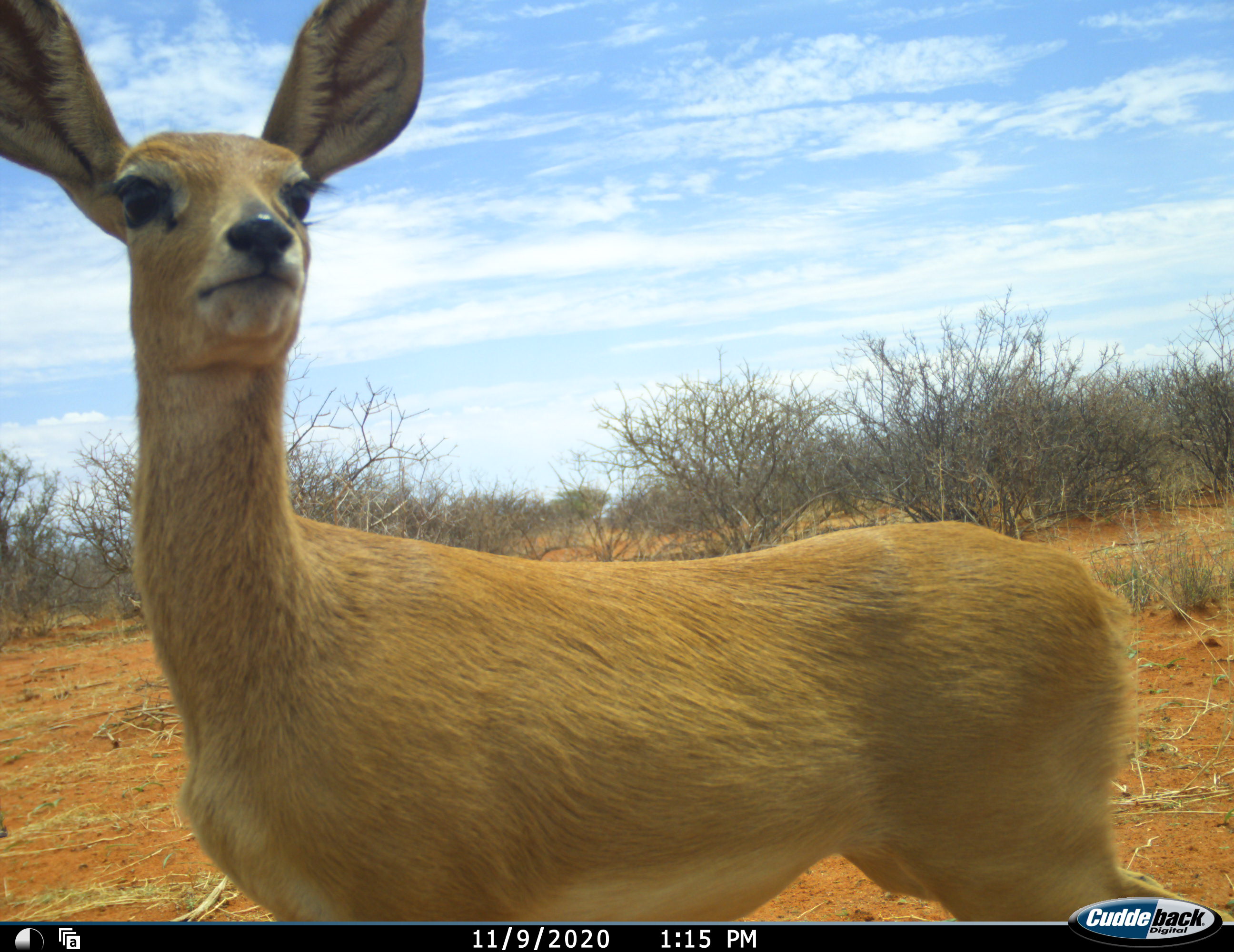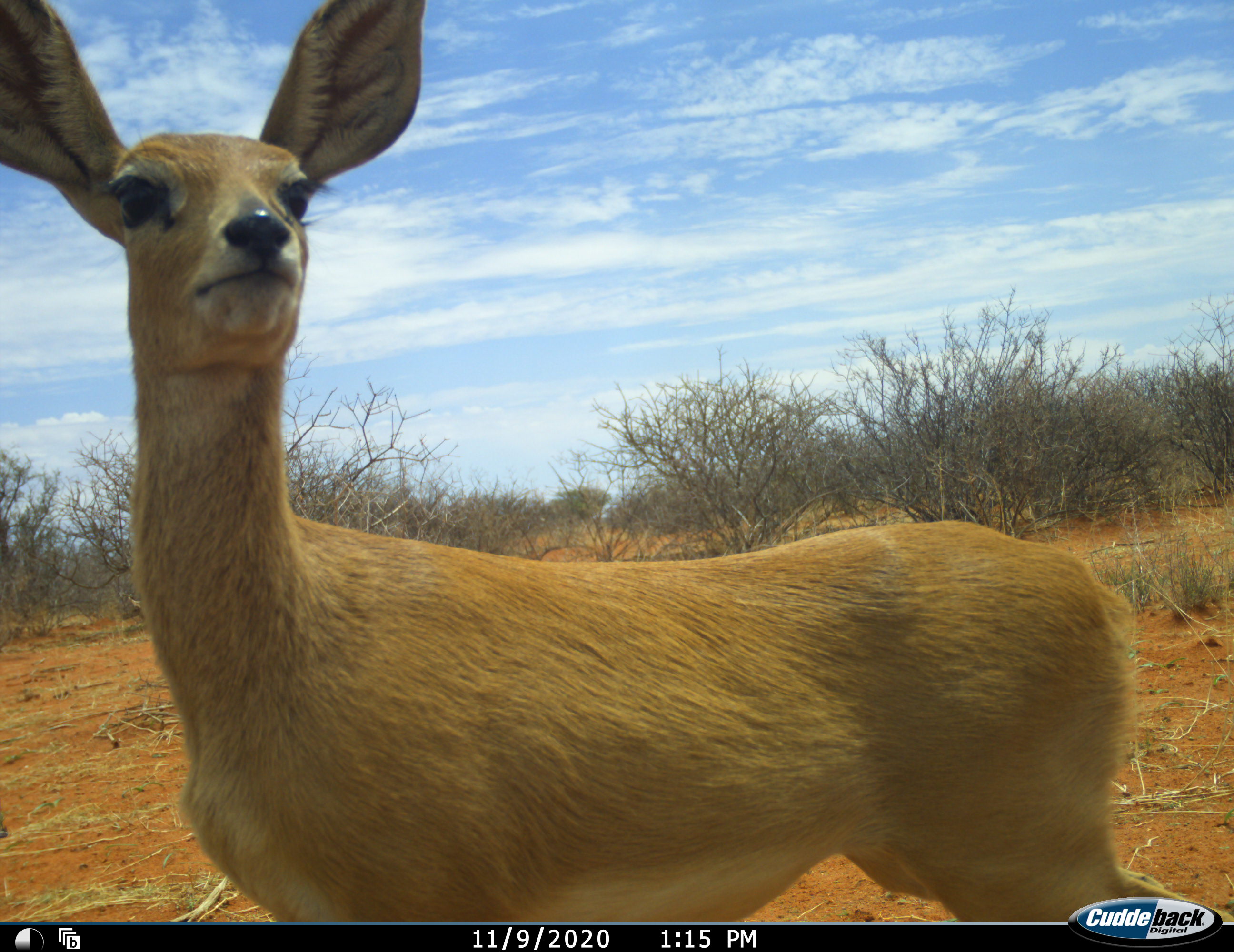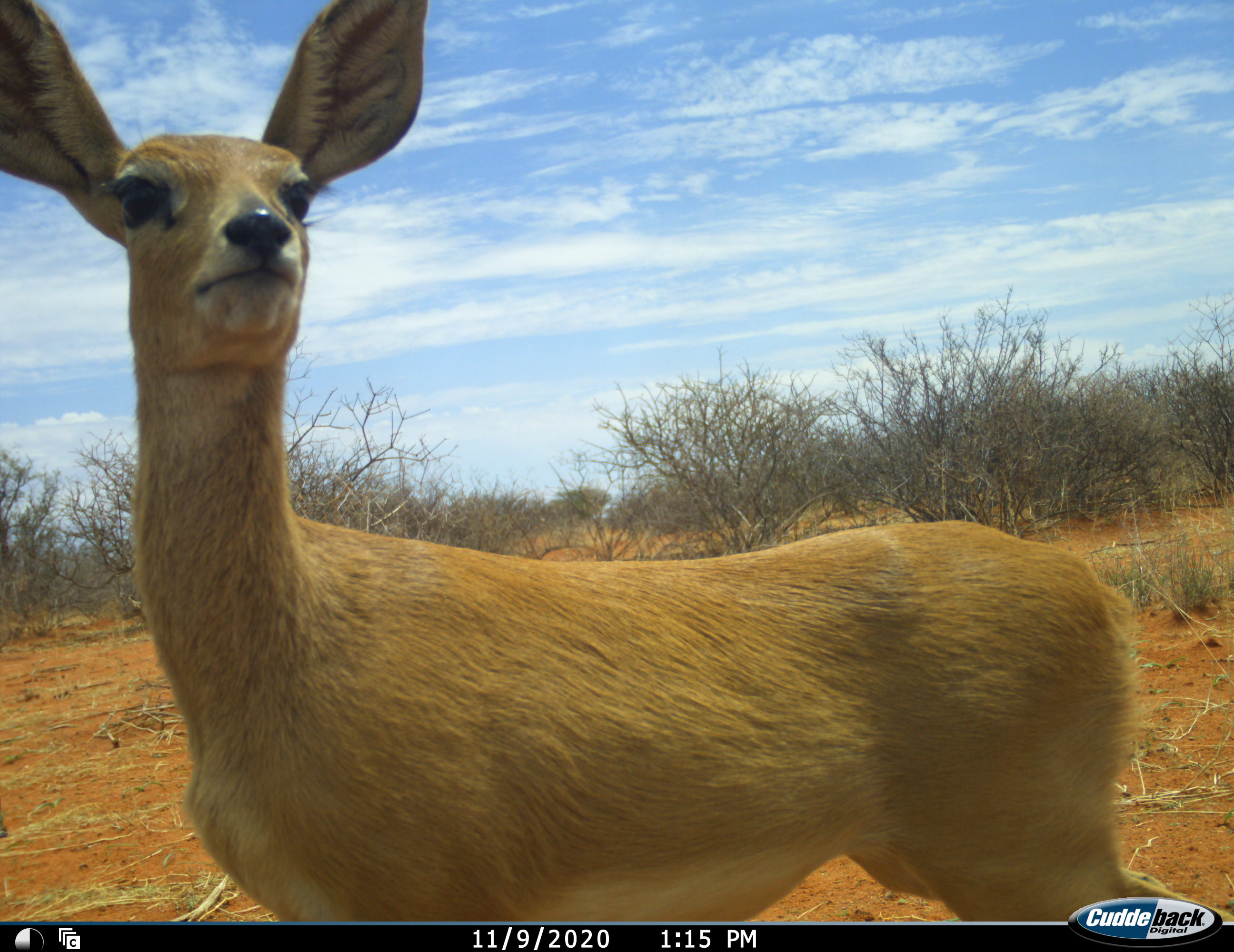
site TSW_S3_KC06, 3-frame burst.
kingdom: Animalia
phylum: Chordata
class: Mammalia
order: Artiodactyla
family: Bovidae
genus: Raphicerus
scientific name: Raphicerus campestris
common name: steenbok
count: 1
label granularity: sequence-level